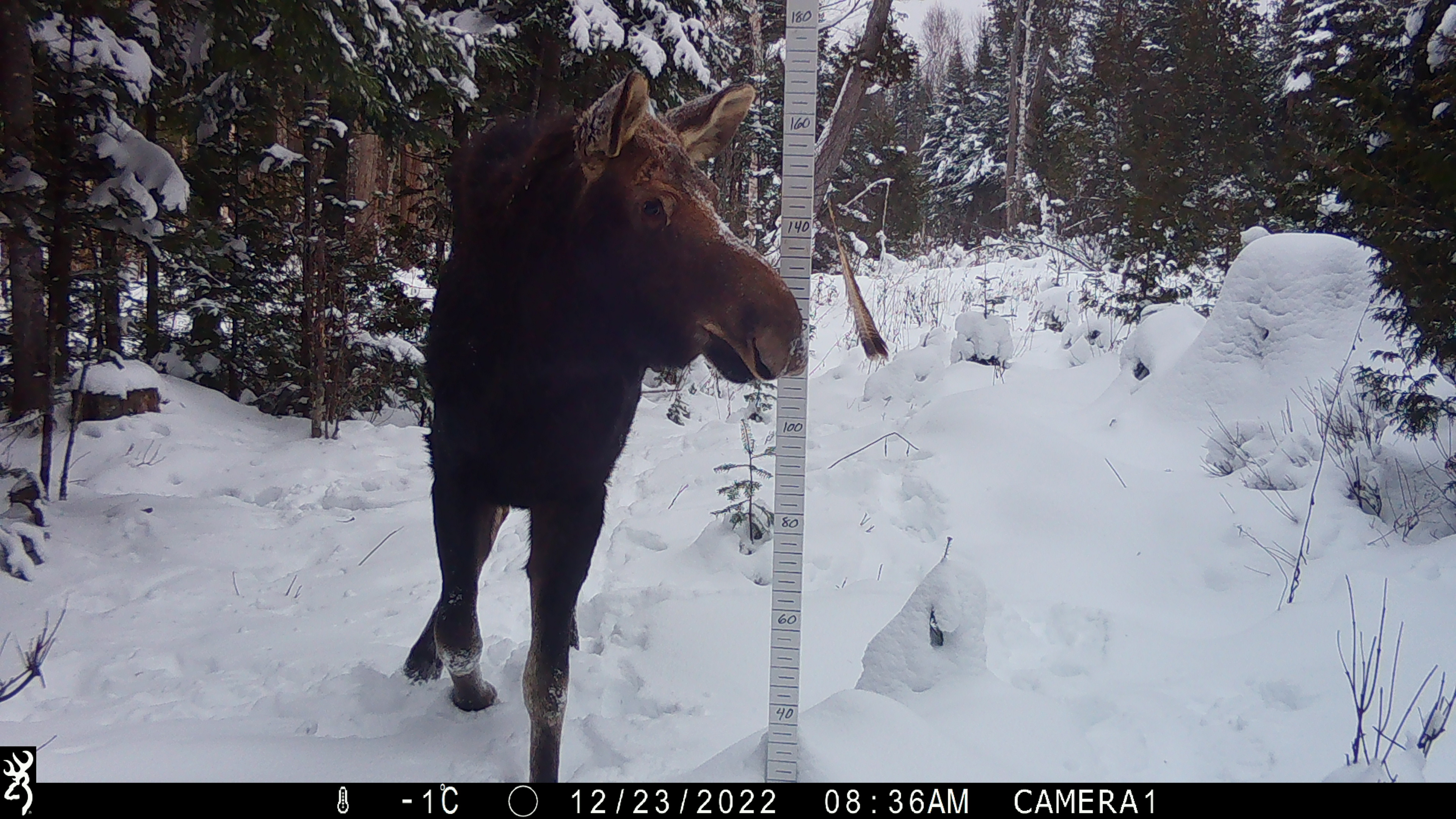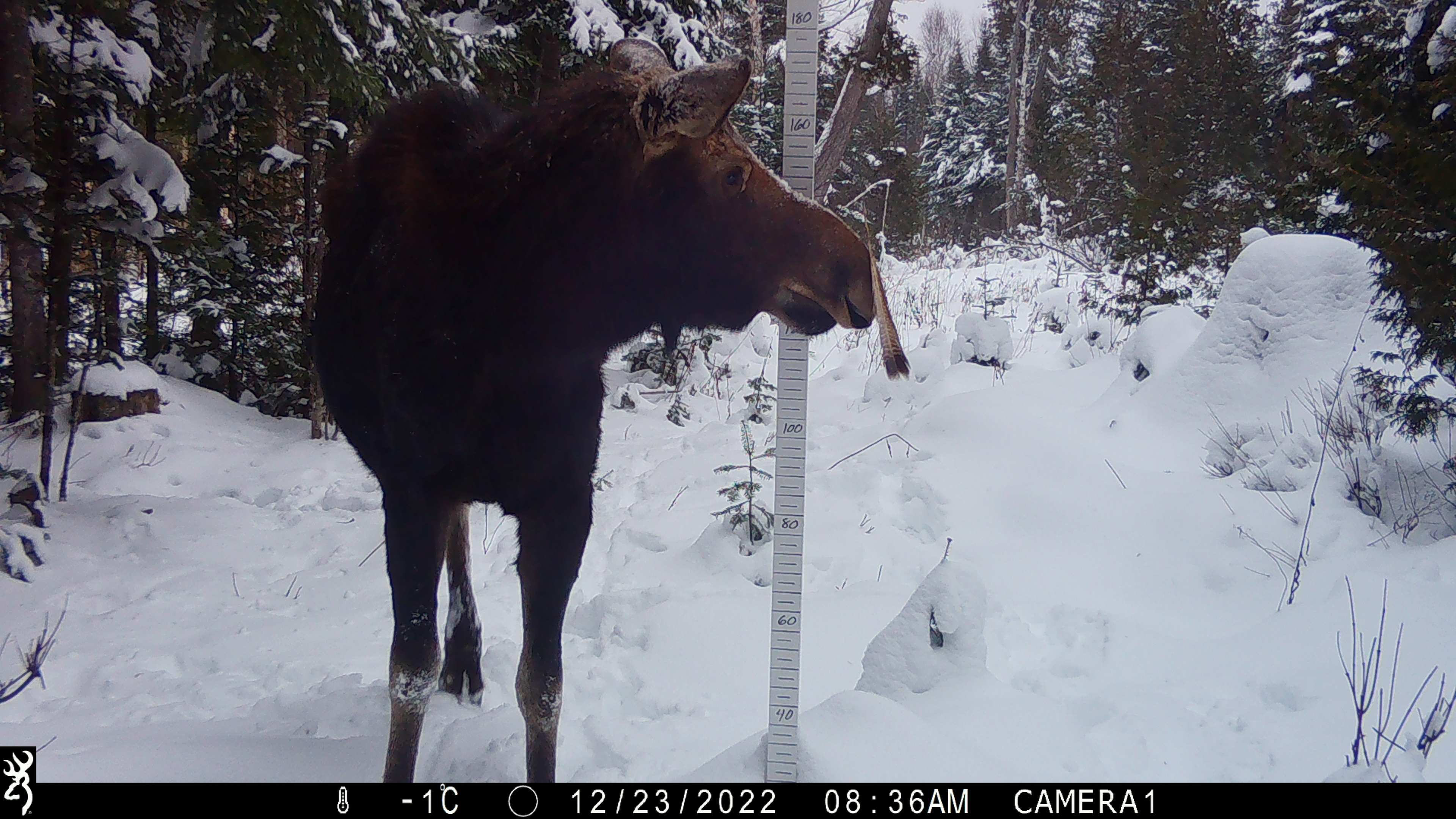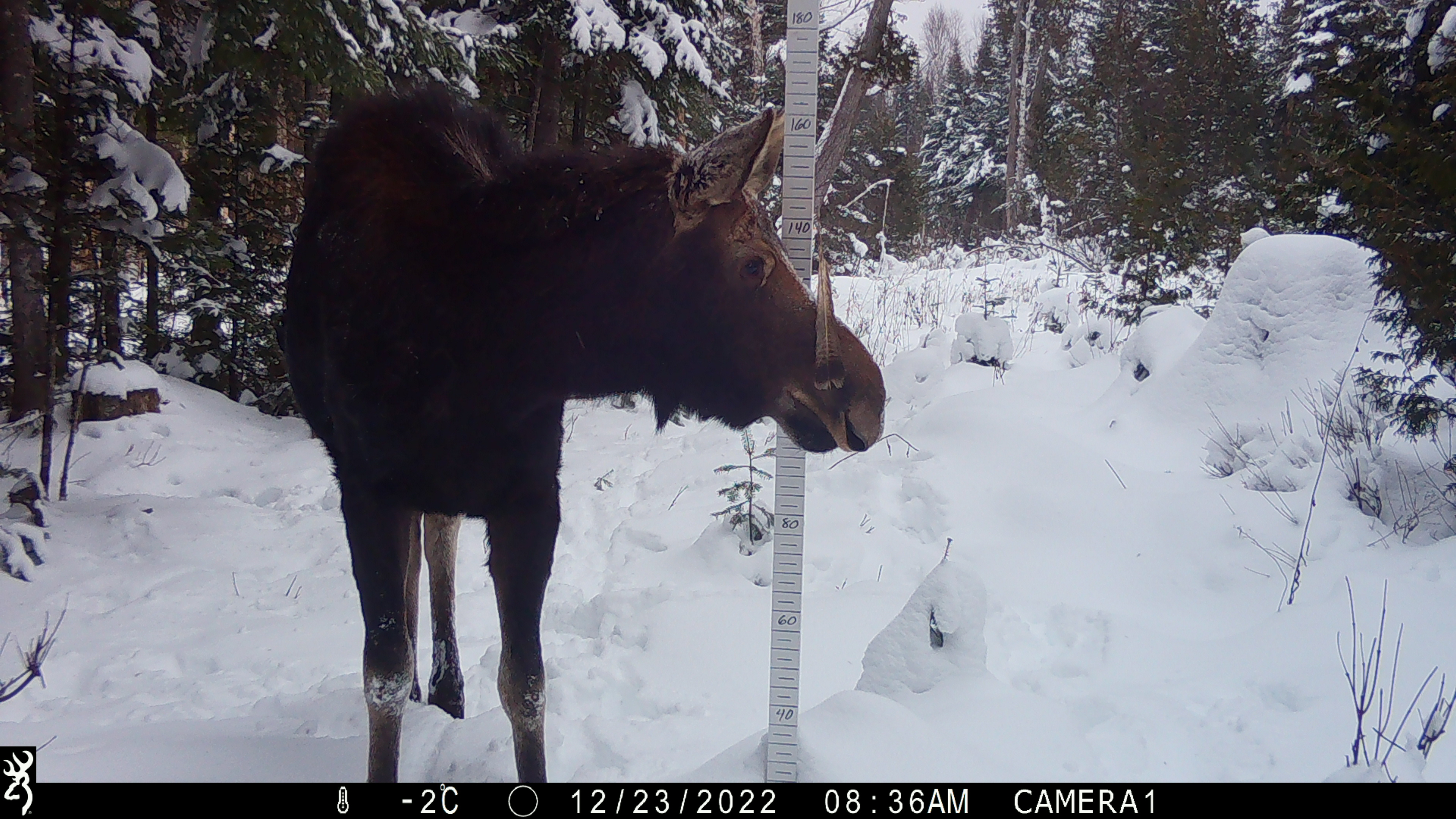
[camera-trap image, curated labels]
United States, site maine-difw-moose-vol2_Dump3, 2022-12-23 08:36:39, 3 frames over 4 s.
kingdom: Animalia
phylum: Chordata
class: Mammalia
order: Artiodactyla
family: Cervidae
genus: Alces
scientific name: Alces alces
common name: moose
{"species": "moose (Alces alces)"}